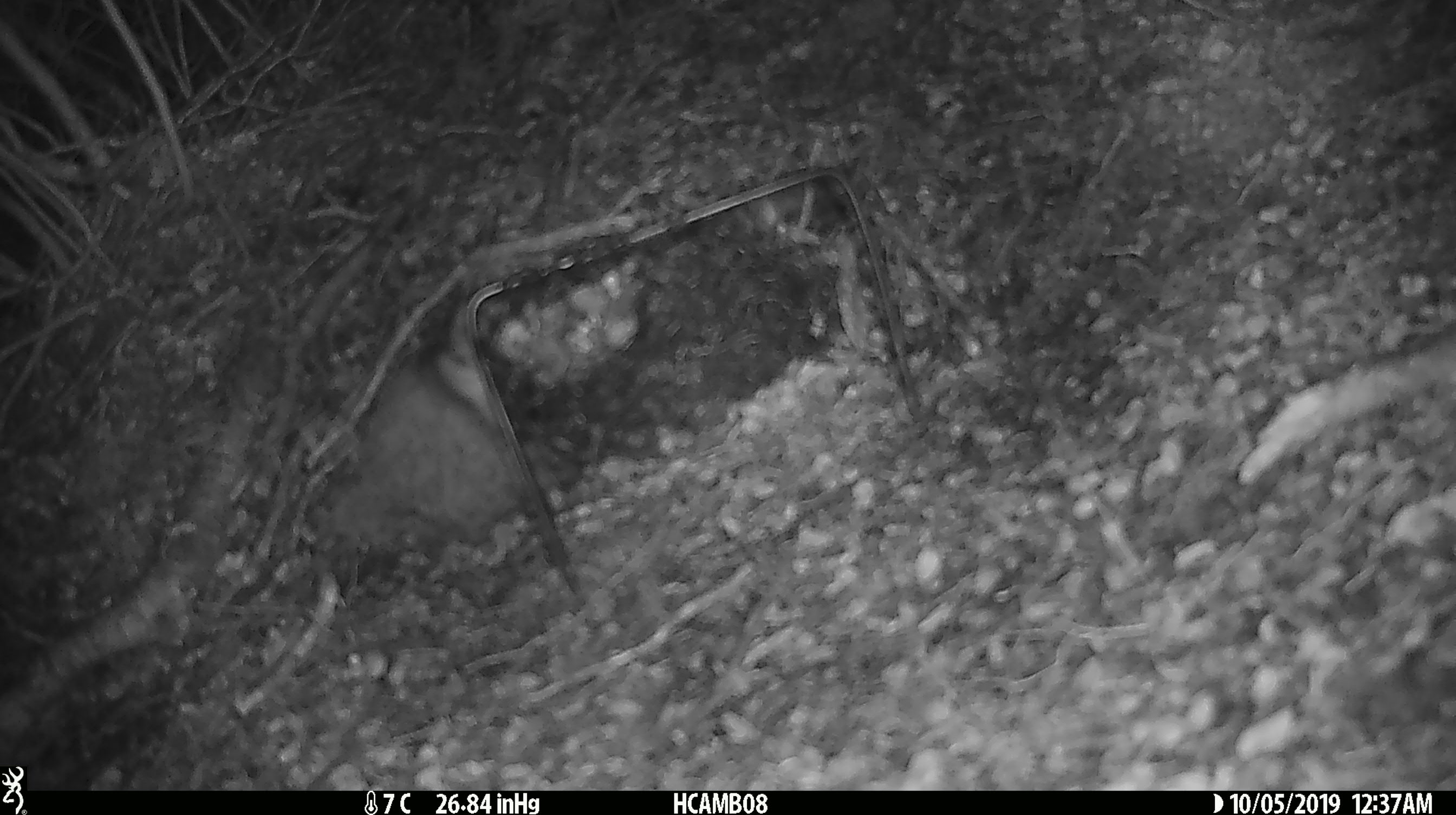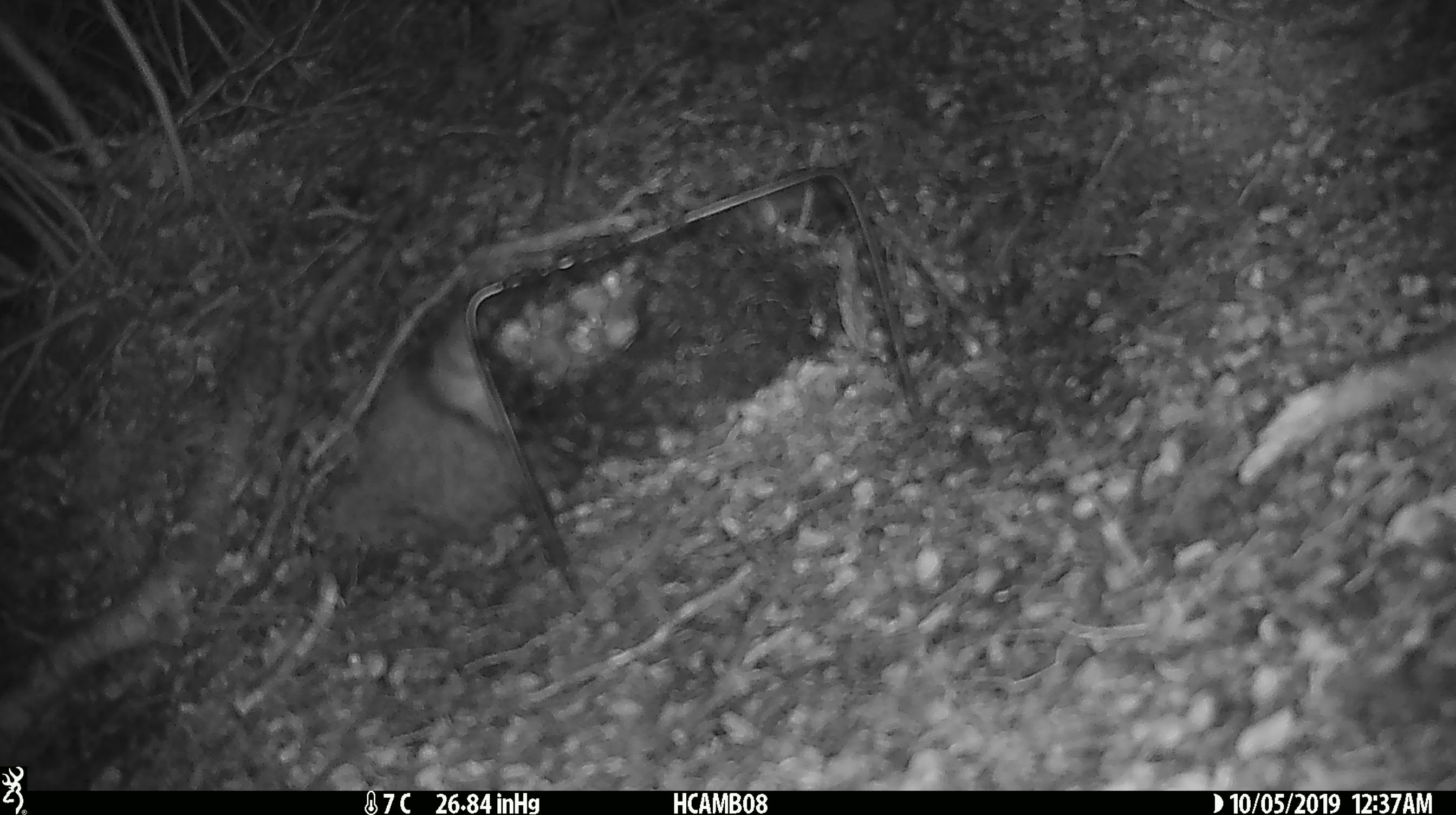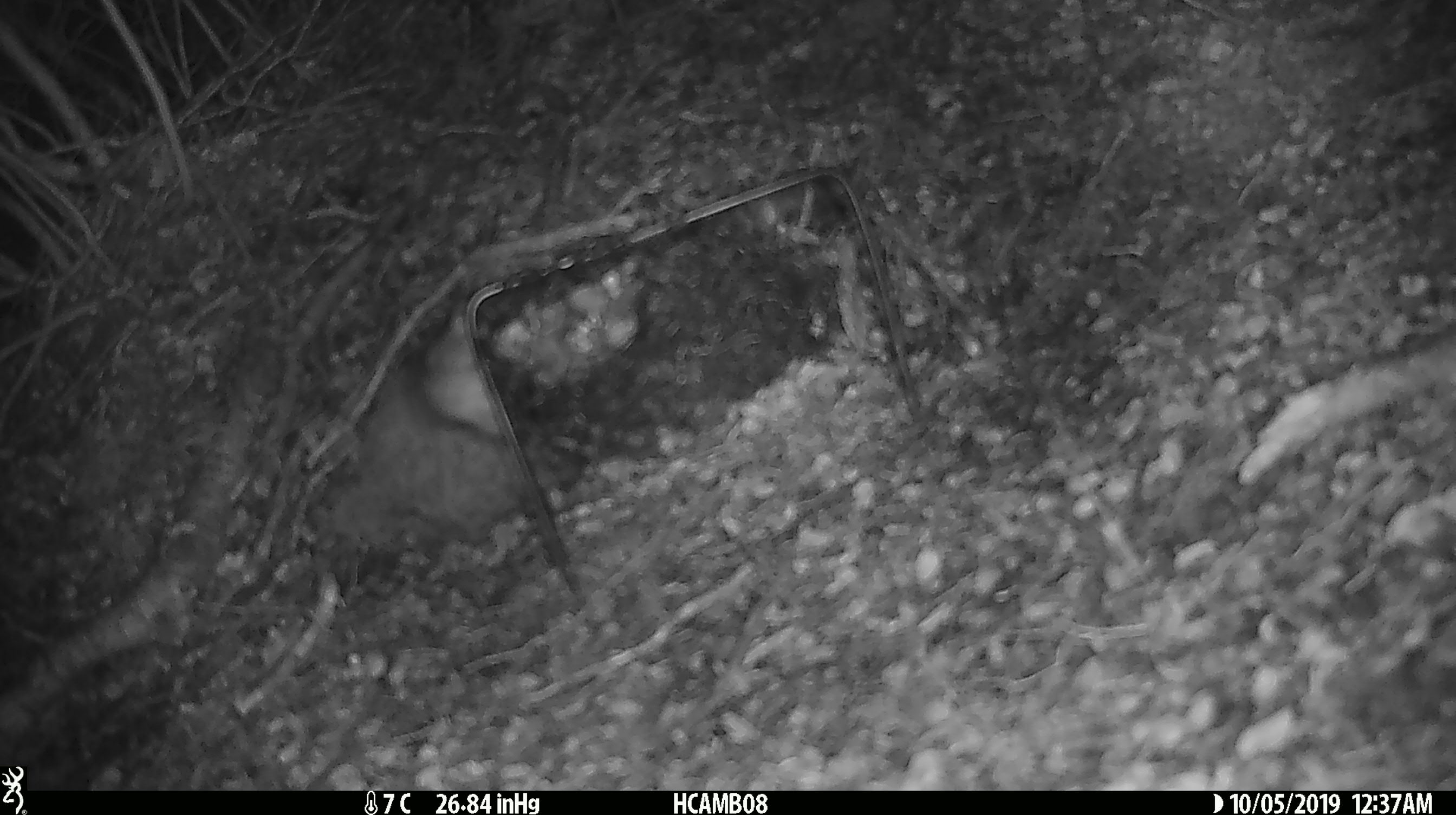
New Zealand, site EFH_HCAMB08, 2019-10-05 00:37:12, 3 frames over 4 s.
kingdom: Animalia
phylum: Chordata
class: Mammalia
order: Rodentia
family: Muridae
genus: Mus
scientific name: Mus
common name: mouse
Mouse (Mus).